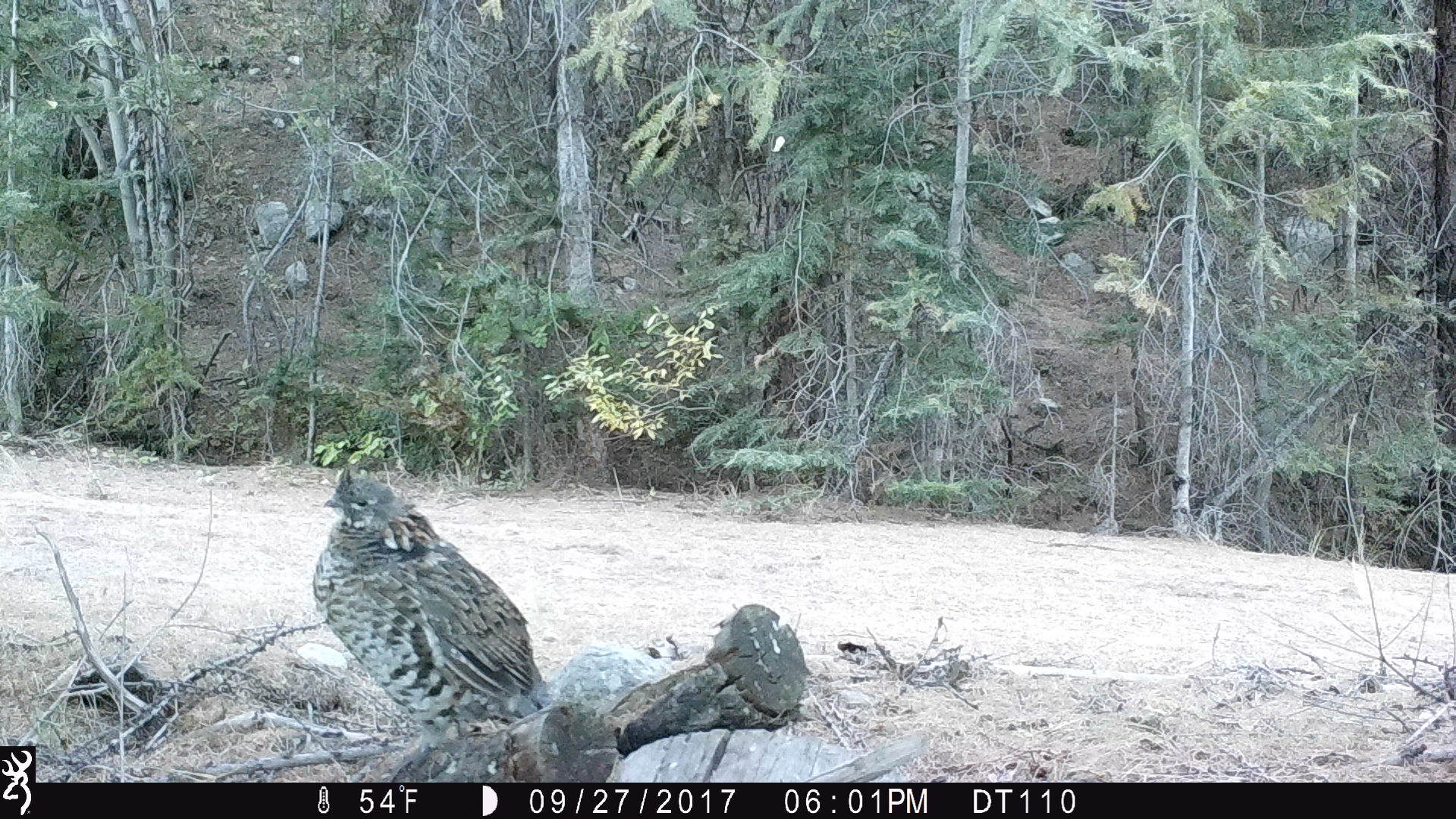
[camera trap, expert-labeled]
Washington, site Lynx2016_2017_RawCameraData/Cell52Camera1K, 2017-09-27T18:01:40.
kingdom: Animalia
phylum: Chordata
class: Aves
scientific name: Aves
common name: birds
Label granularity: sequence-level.